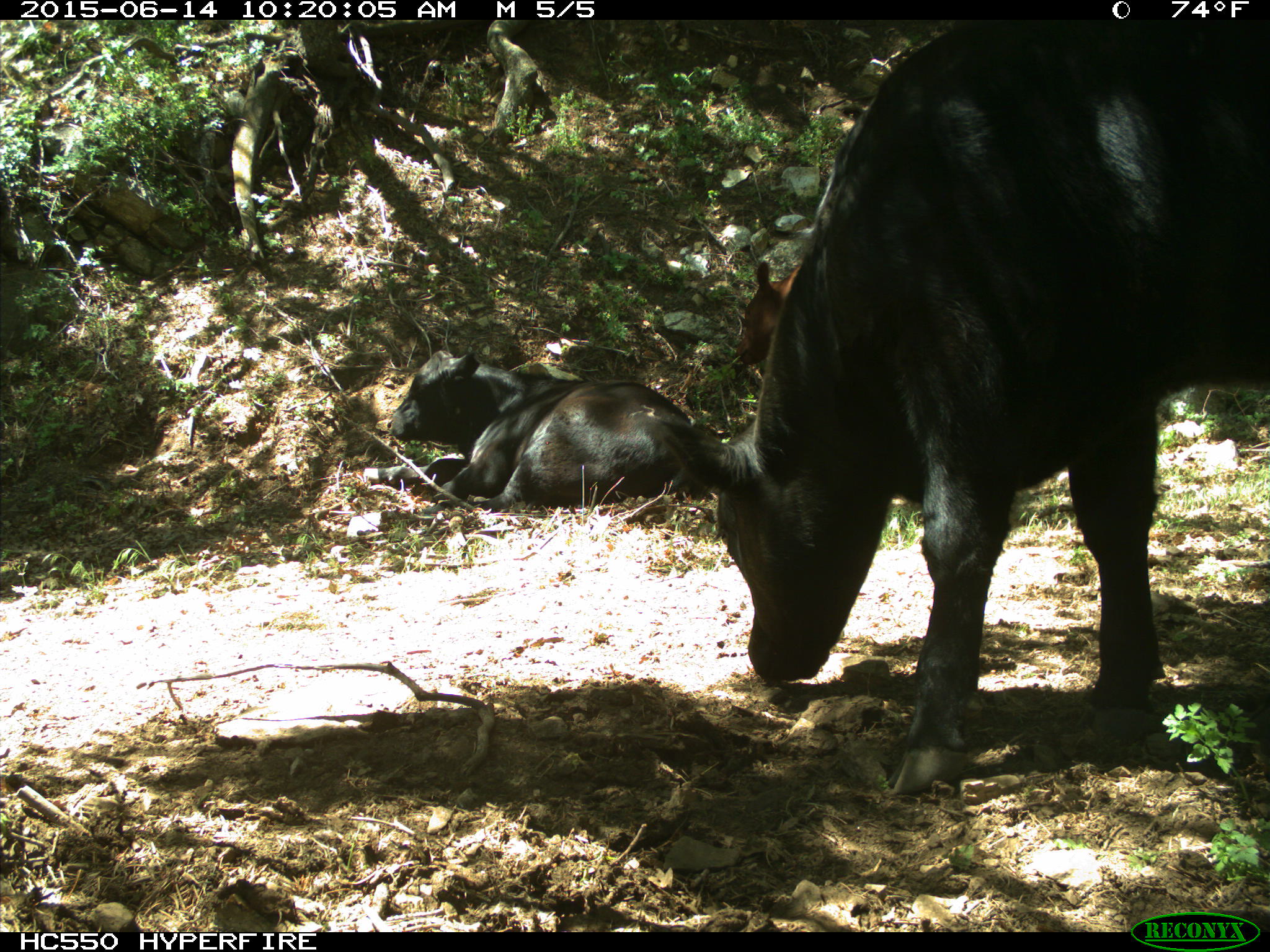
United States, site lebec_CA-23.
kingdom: Animalia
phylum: Chordata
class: Mammalia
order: Artiodactyla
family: Bovidae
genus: Bos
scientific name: Bos taurus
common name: domestic cow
Bos taurus (domestic cow).